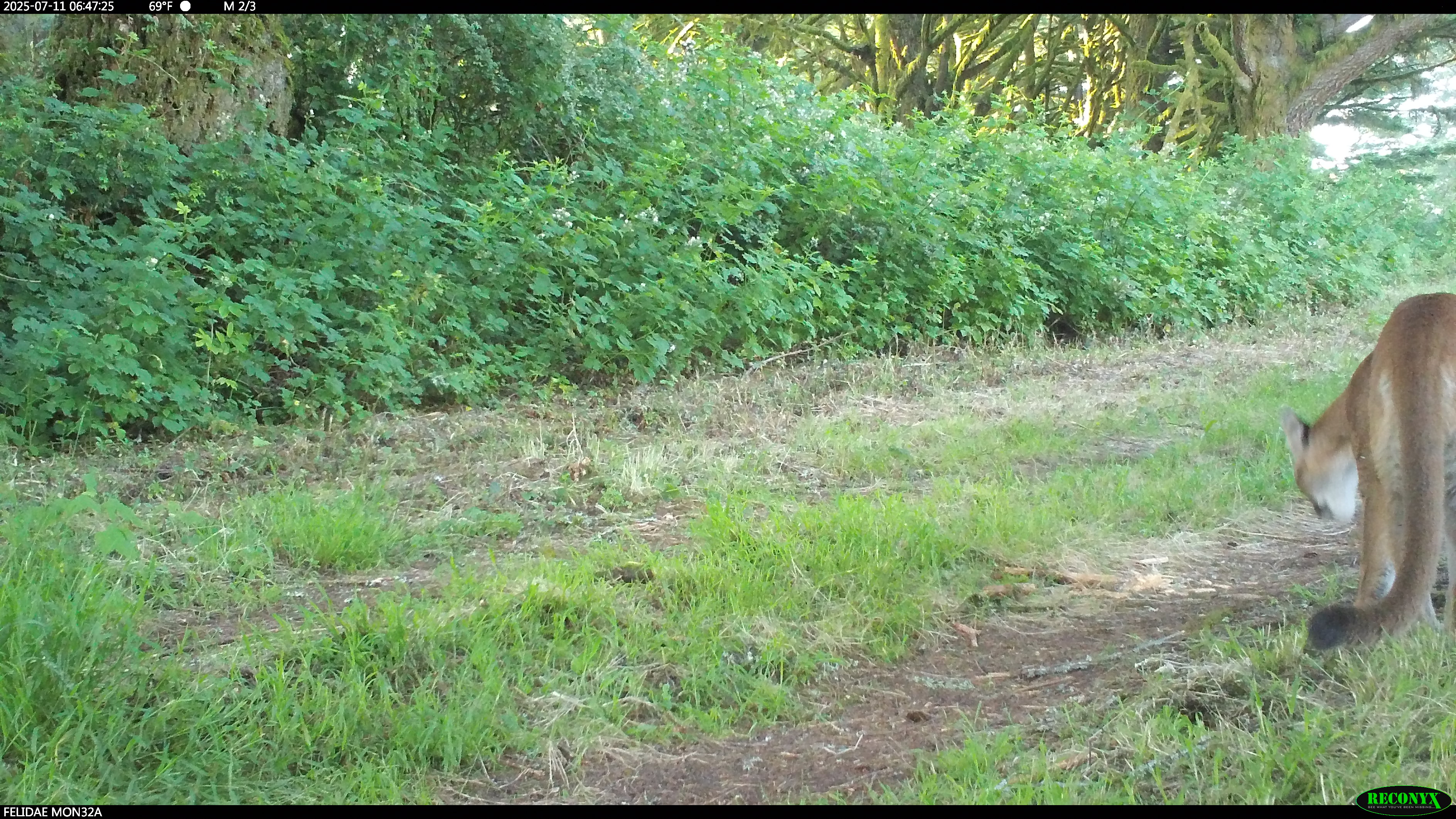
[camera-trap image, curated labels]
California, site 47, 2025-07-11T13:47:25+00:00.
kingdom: Animalia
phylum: Chordata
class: Mammalia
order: Carnivora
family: Felidae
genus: Puma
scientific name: Puma concolor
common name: puma